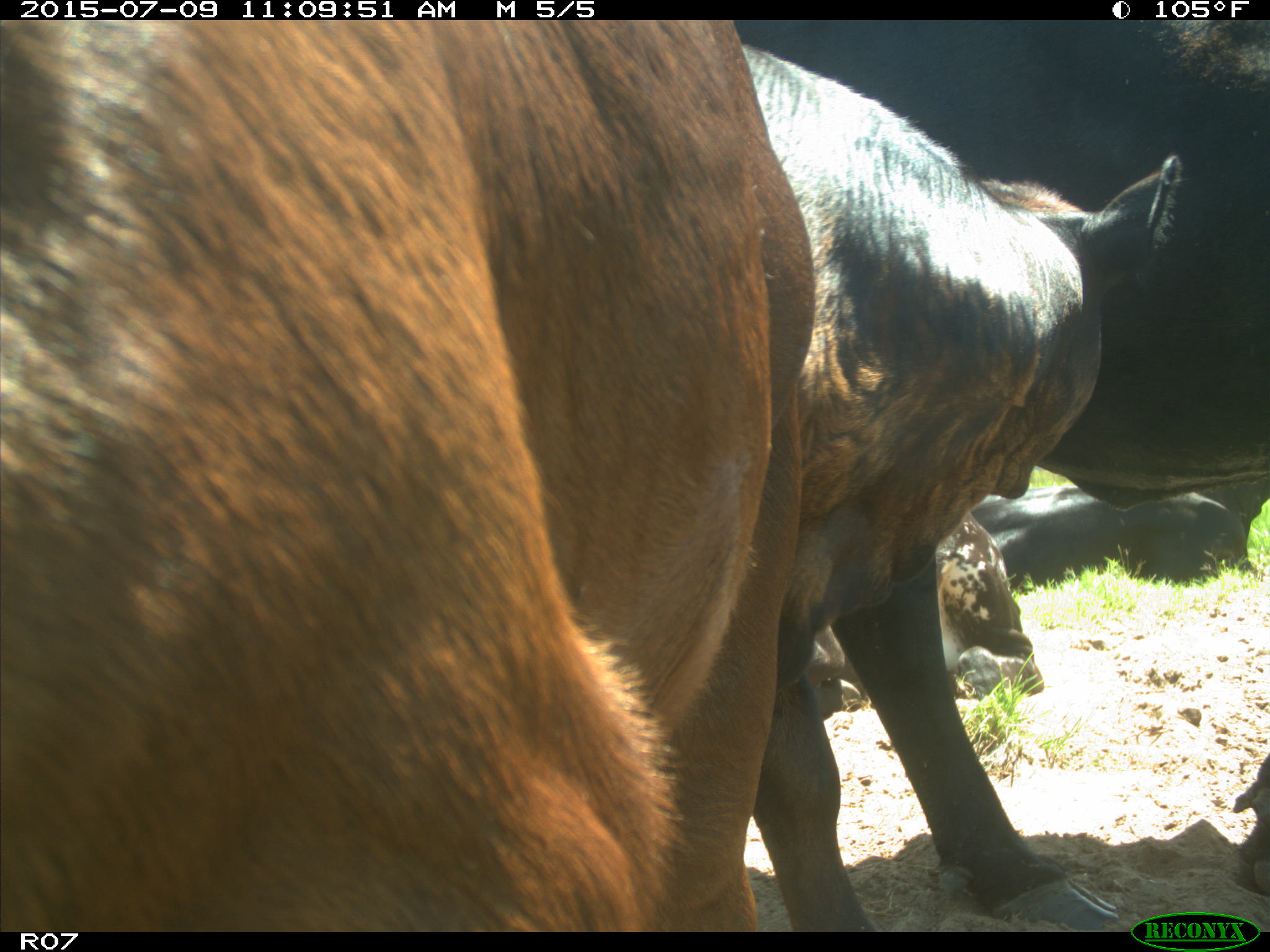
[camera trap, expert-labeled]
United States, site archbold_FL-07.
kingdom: Animalia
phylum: Chordata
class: Mammalia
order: Artiodactyla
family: Bovidae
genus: Bos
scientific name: Bos taurus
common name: domestic cow